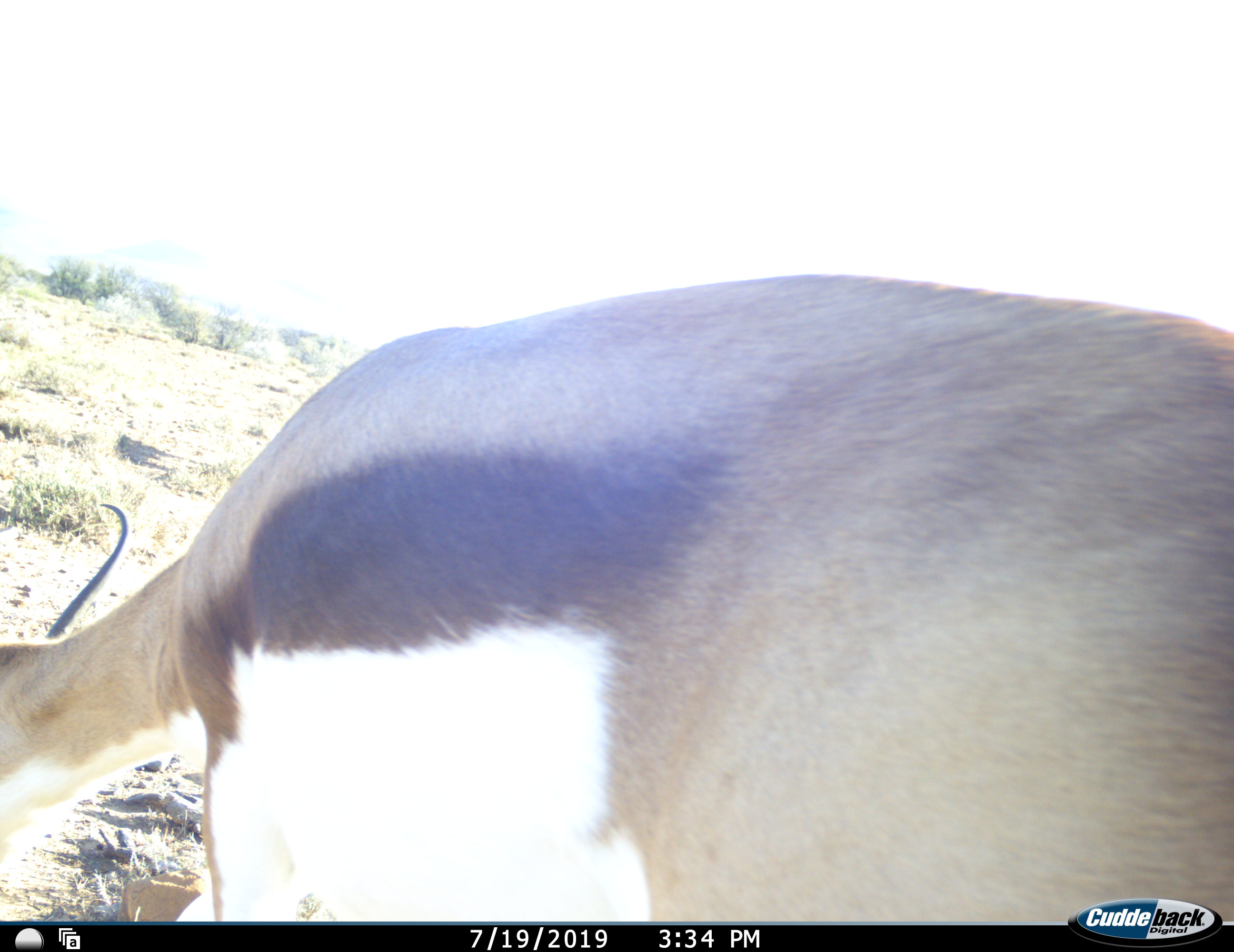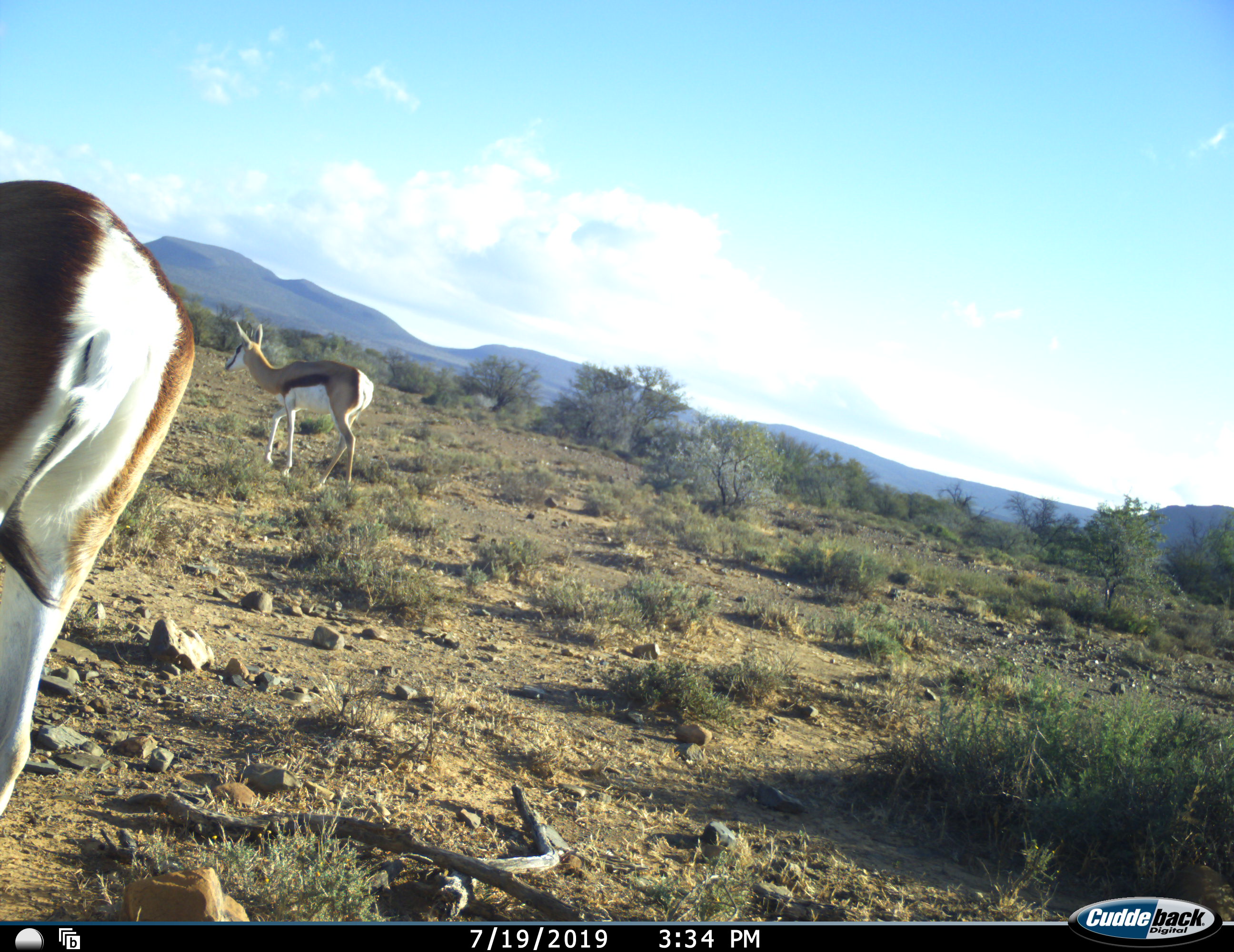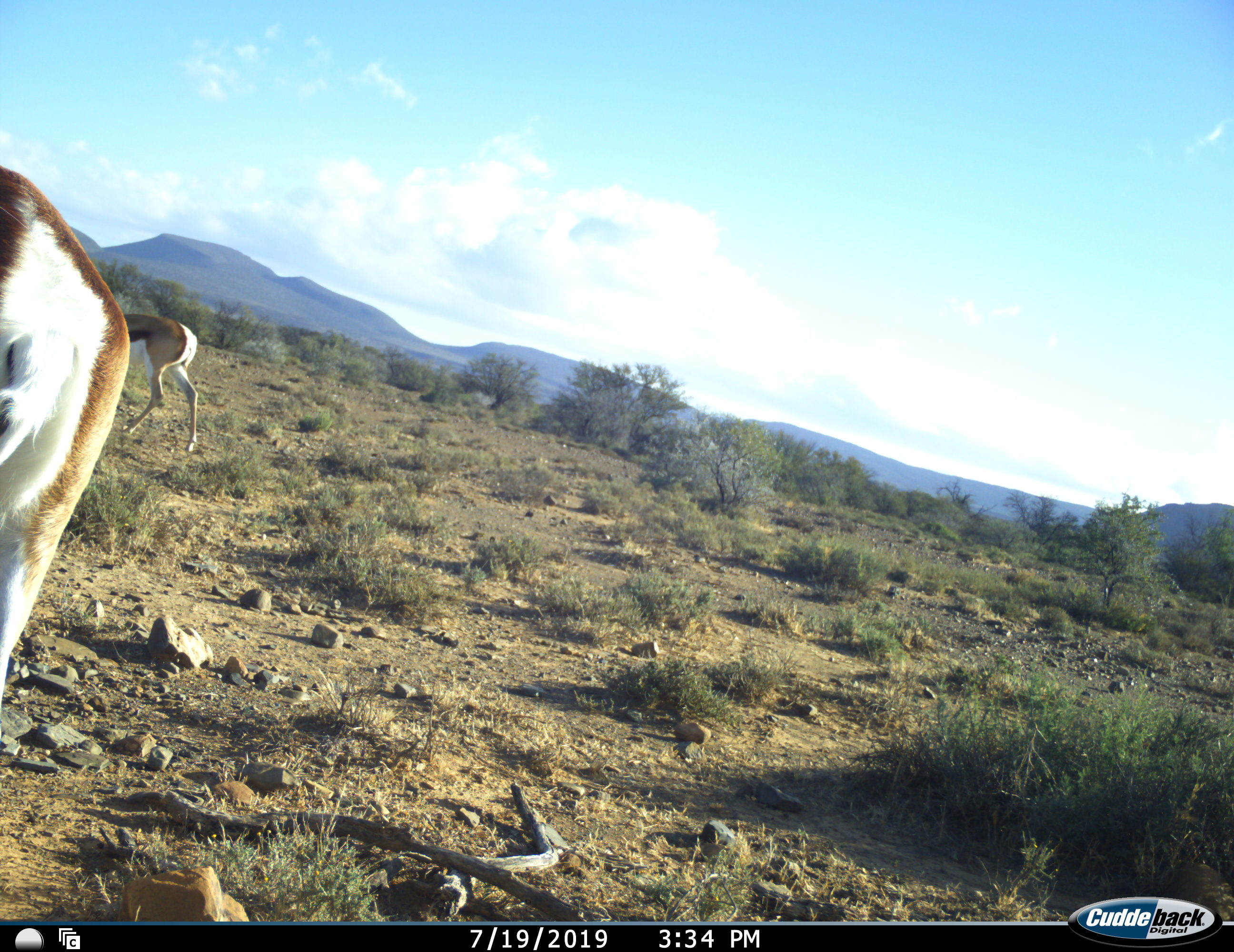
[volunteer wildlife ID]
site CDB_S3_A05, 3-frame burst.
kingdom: Animalia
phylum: Chordata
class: Mammalia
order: Artiodactyla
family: Bovidae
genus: Antidorcas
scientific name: Antidorcas marsupialis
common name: springbok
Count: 2.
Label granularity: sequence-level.